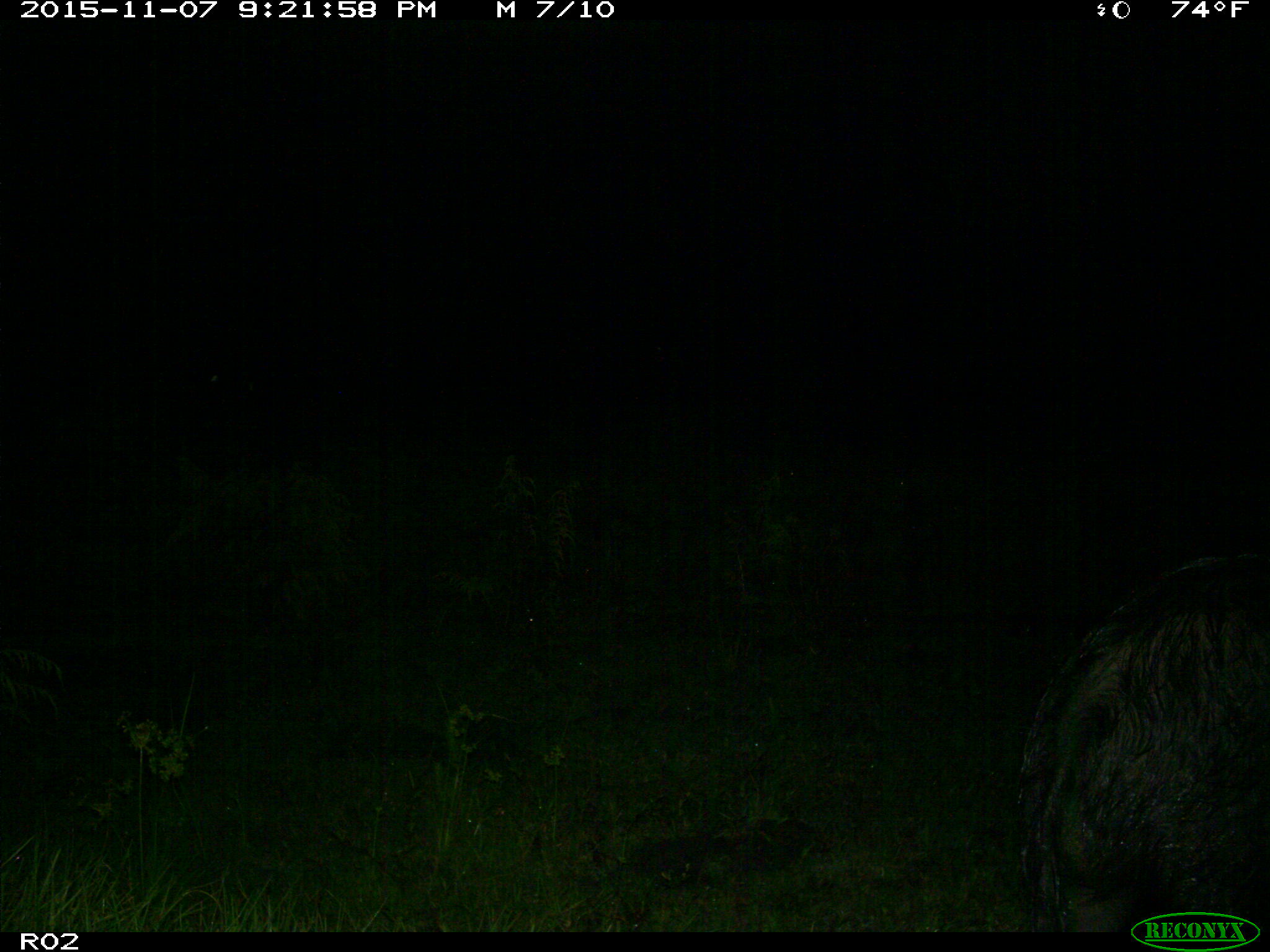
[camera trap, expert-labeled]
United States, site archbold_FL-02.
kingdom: Animalia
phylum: Chordata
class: Mammalia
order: Artiodactyla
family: Suidae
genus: Sus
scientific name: Sus scrofa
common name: wild boar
Sus scrofa (wild boar).